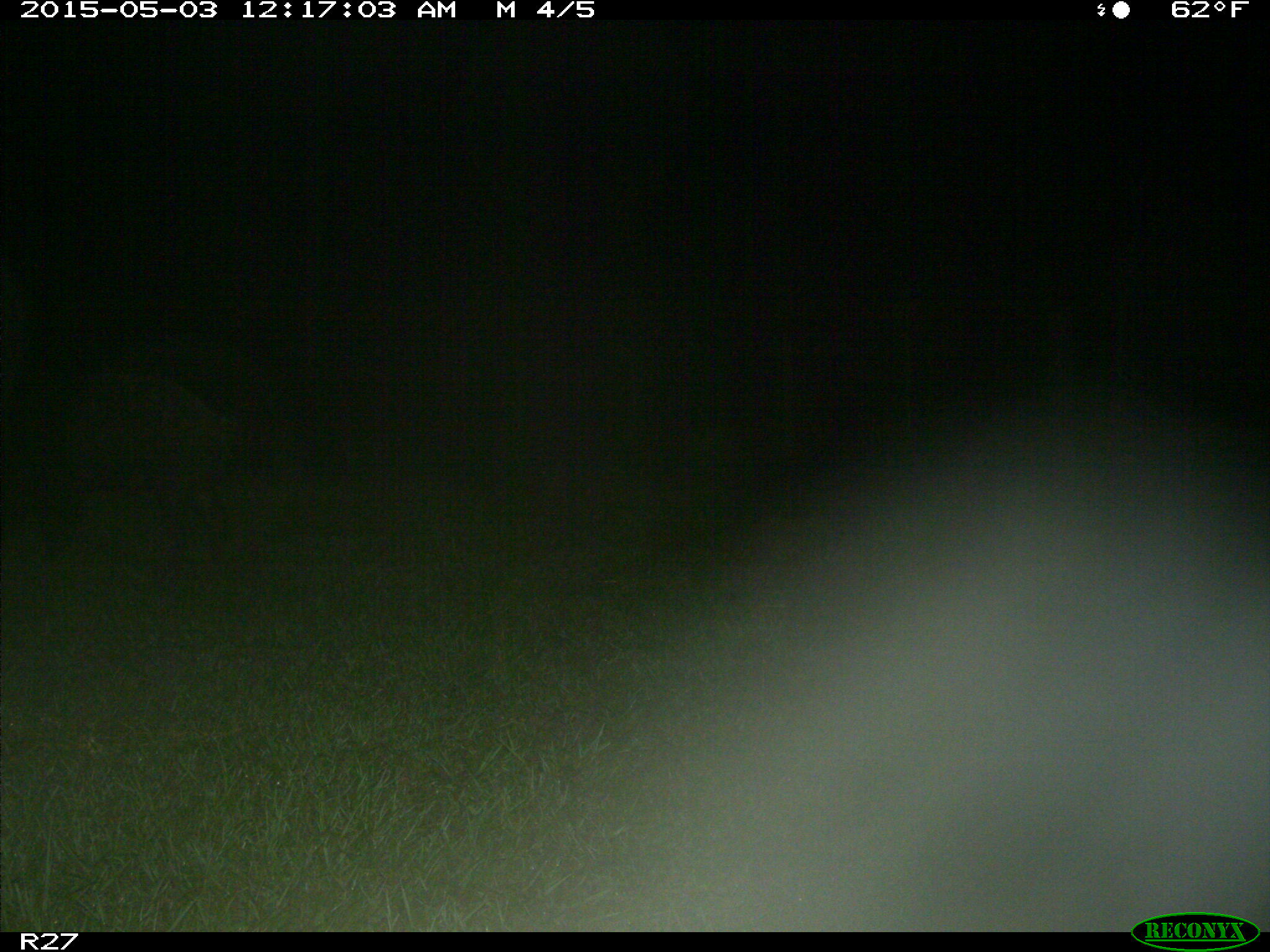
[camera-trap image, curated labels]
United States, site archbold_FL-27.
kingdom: Animalia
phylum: Chordata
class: Mammalia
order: Artiodactyla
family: Suidae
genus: Sus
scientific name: Sus scrofa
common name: wild boar